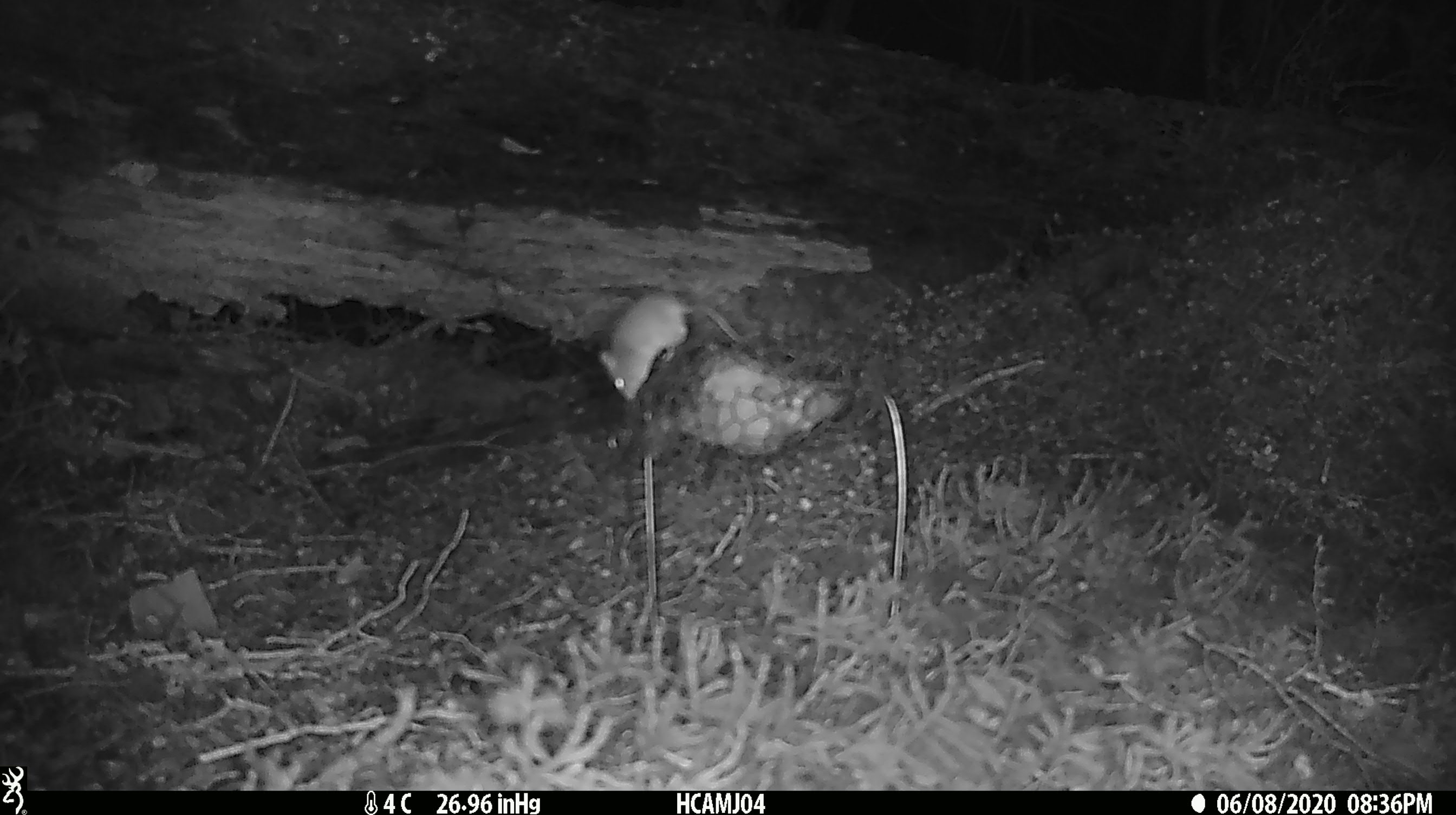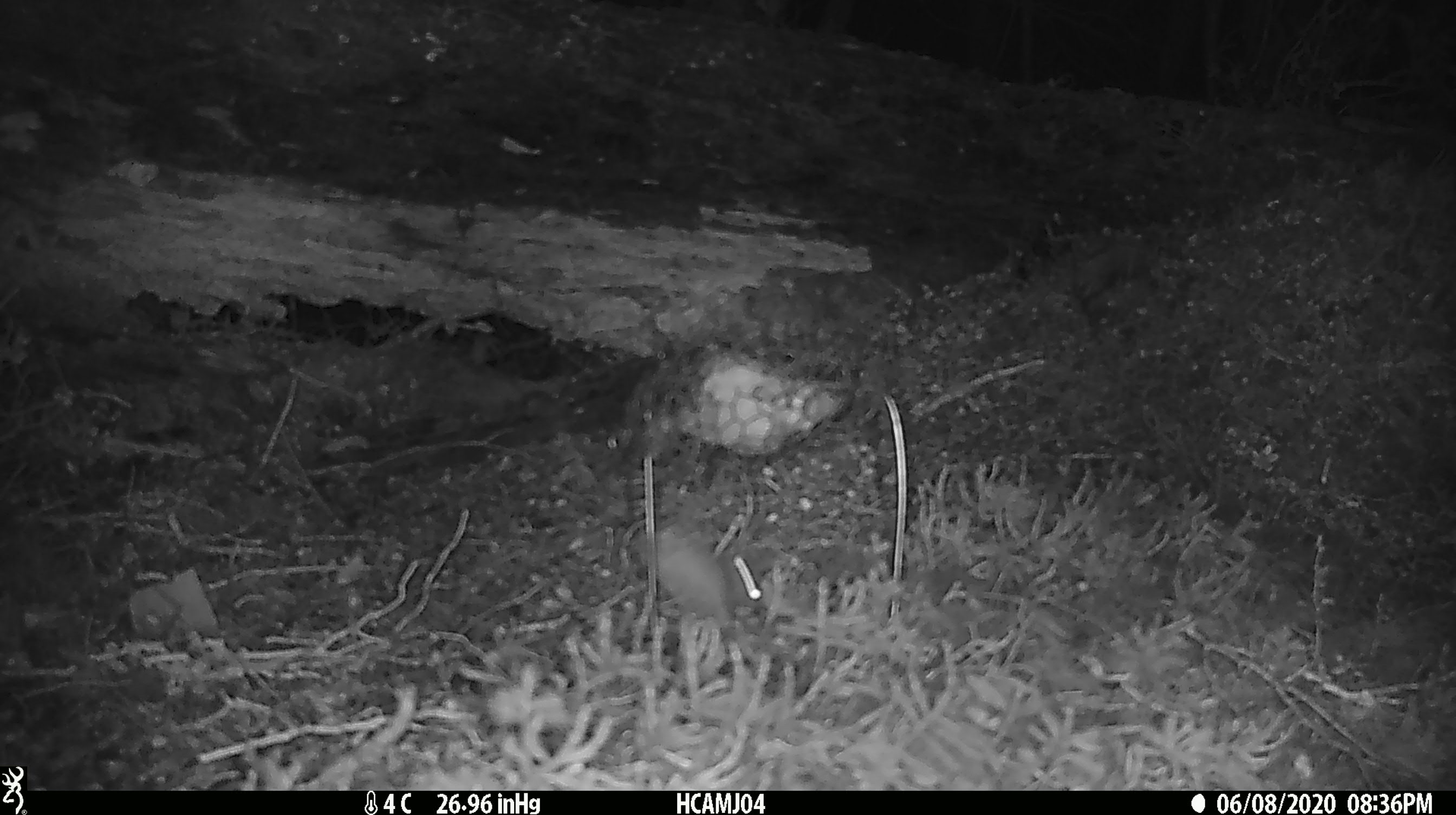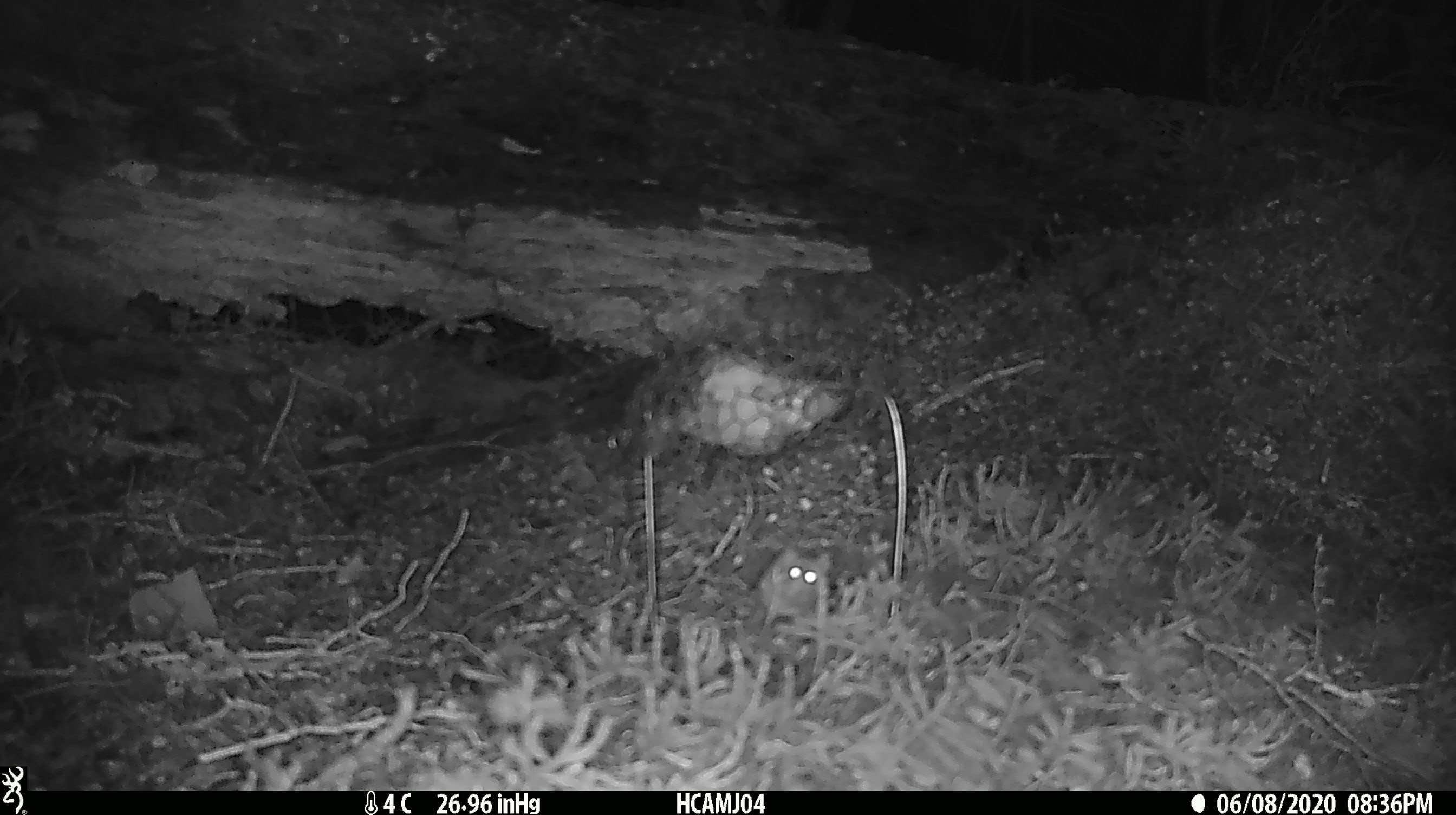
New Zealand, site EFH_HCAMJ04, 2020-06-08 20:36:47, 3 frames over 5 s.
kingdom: Animalia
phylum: Chordata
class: Mammalia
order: Rodentia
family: Muridae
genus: Mus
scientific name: Mus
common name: mouse